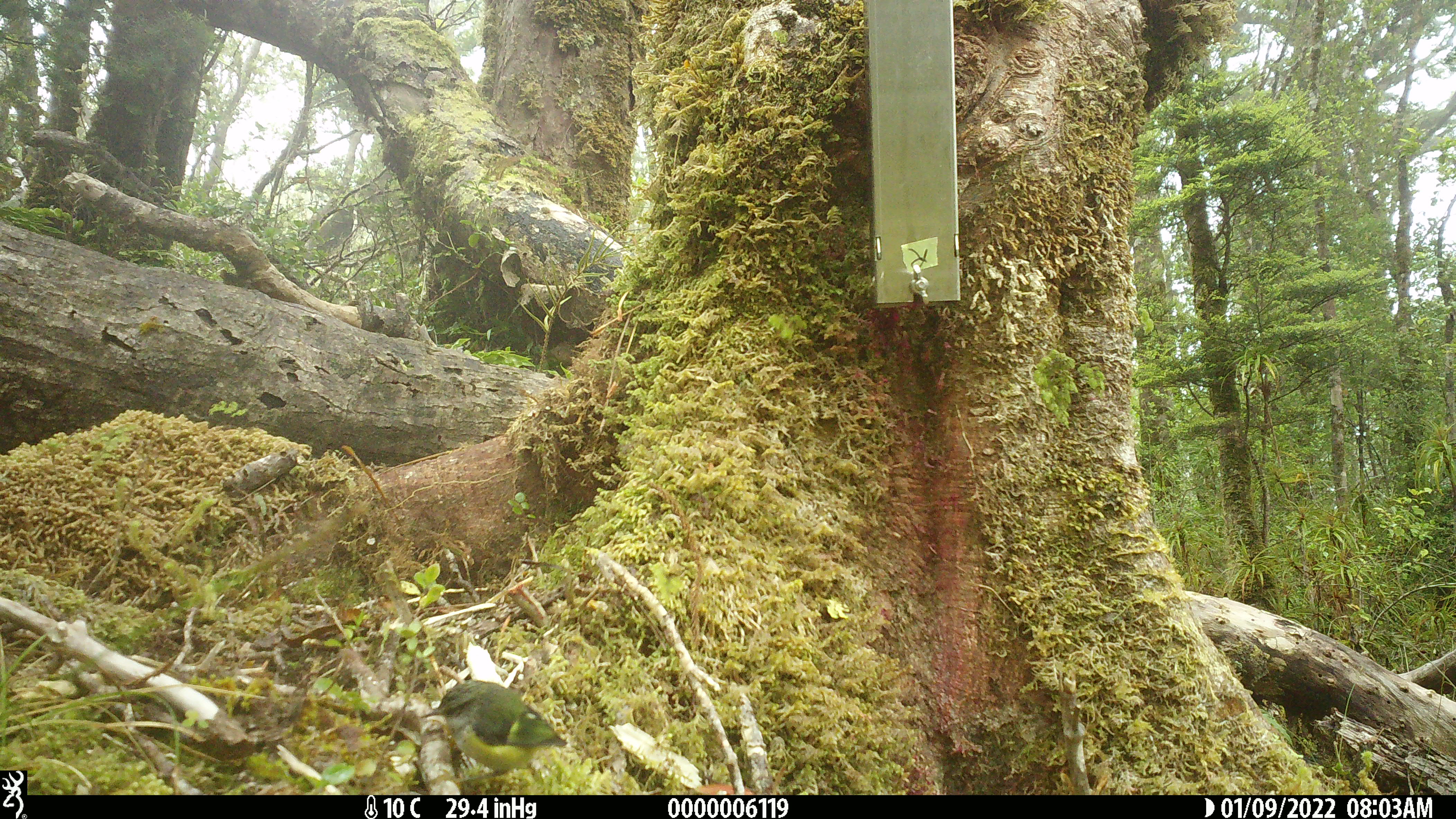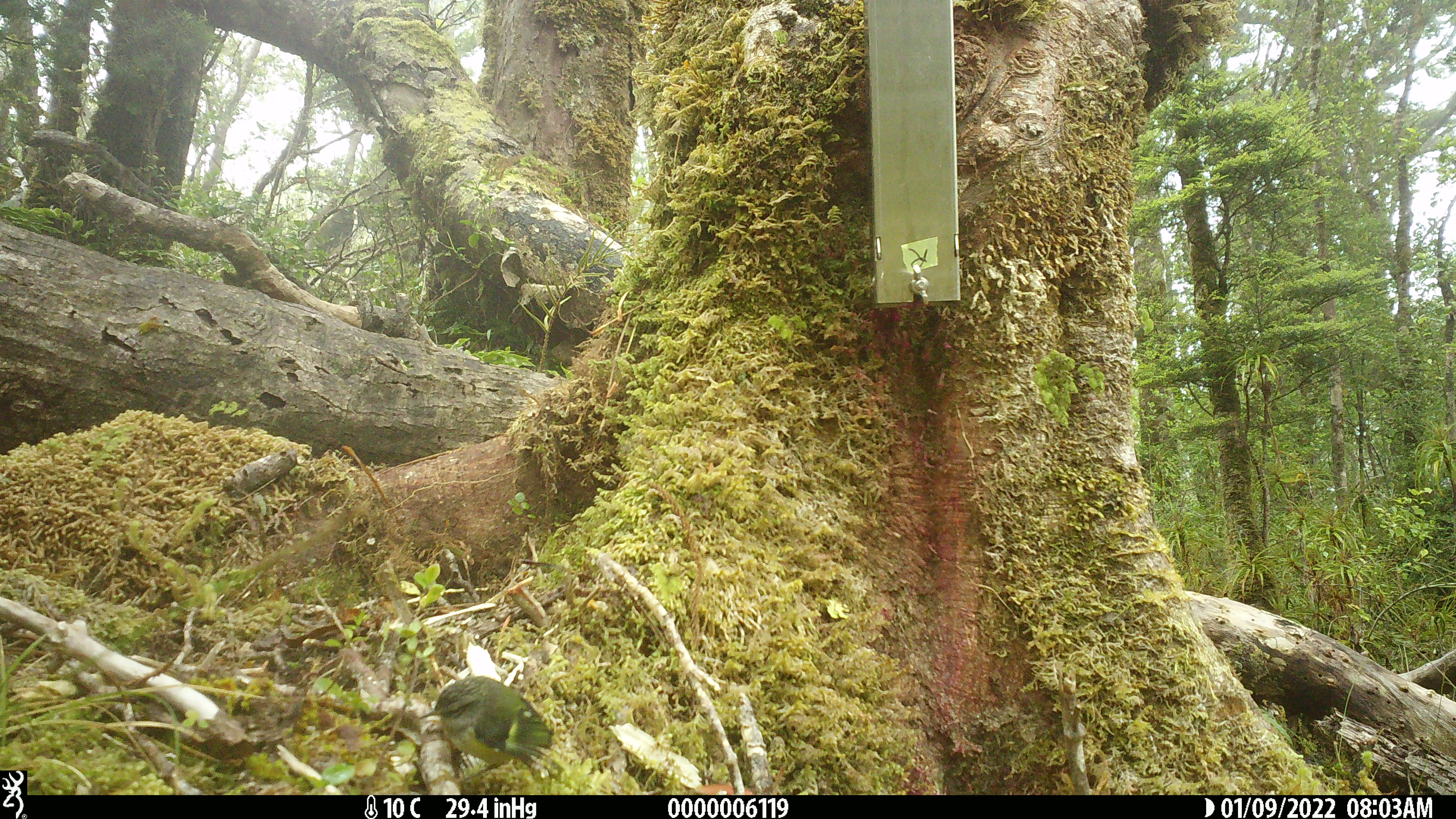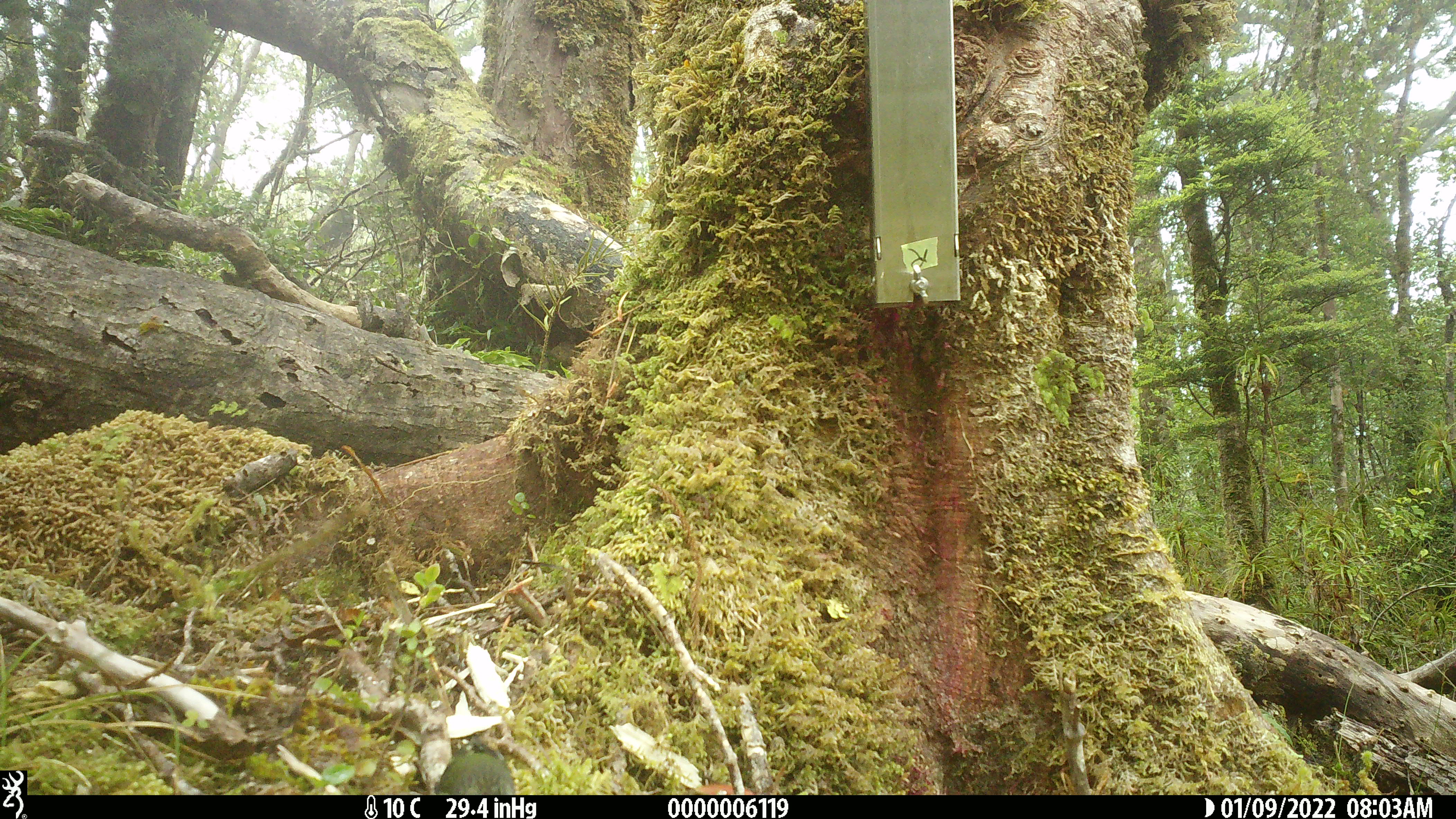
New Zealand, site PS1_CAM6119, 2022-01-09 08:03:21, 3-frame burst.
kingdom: Animalia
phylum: Chordata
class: Aves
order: Passeriformes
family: Acanthisittidae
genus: Acanthisitta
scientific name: Acanthisitta chloris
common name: rifleman